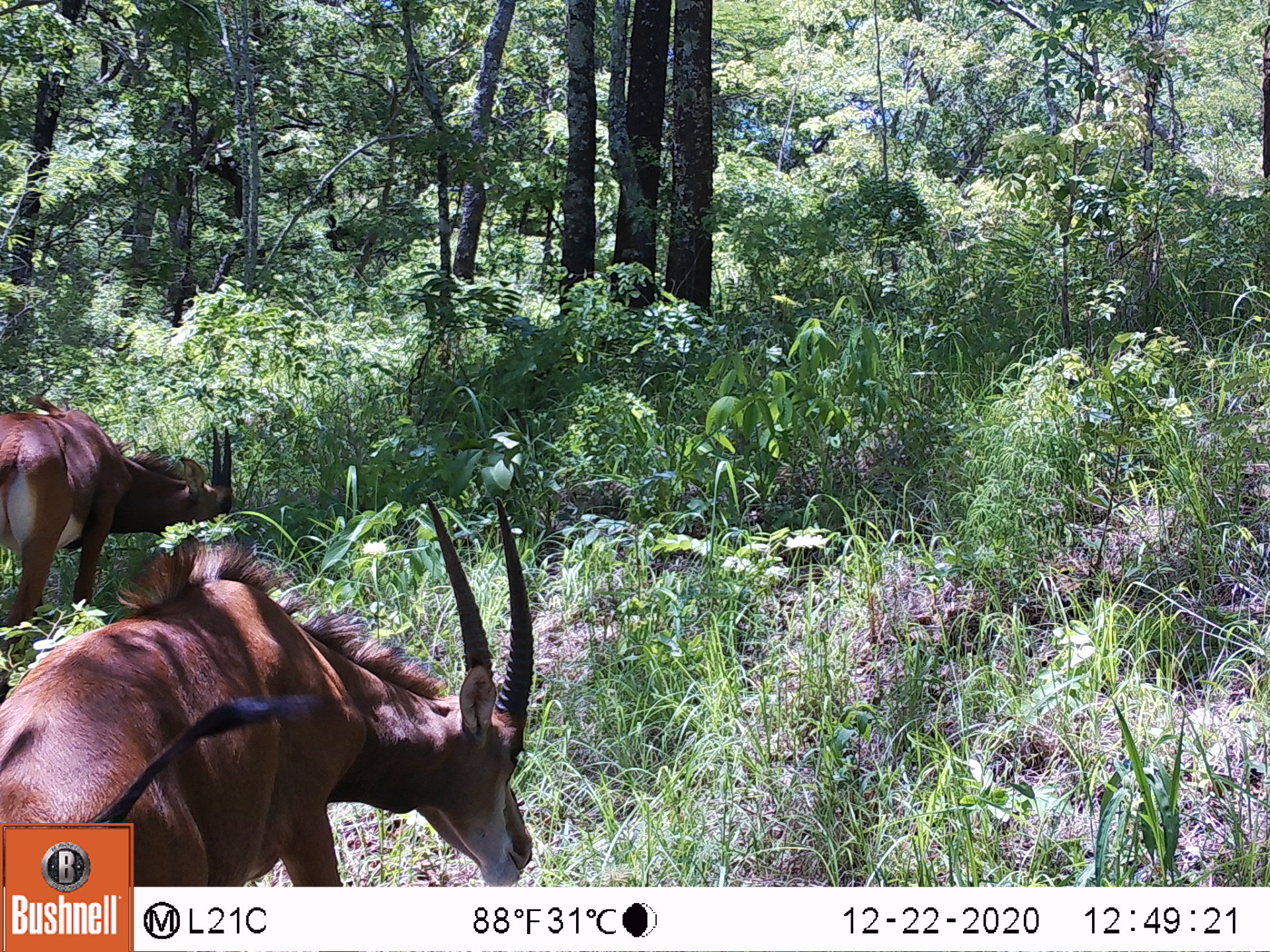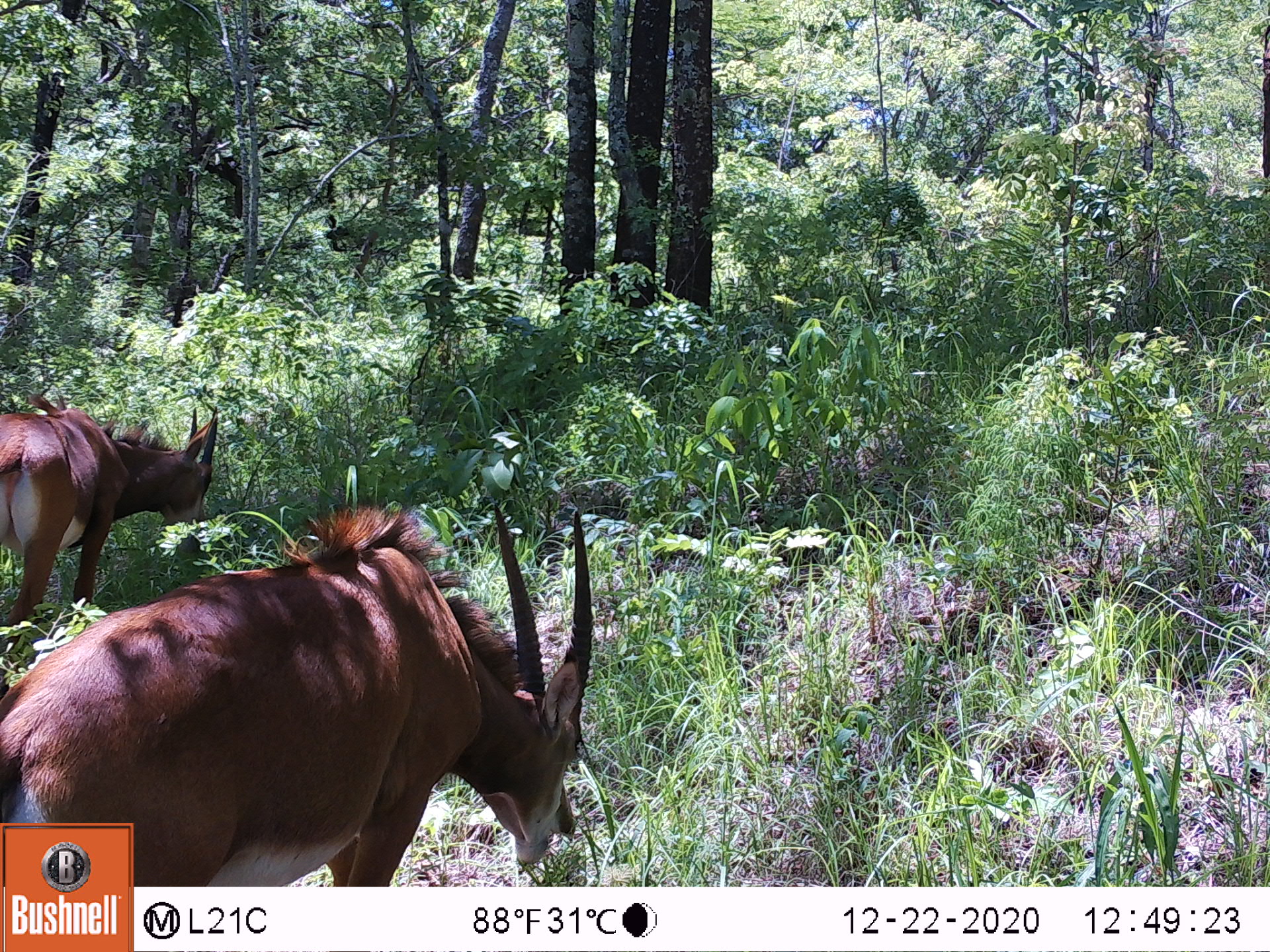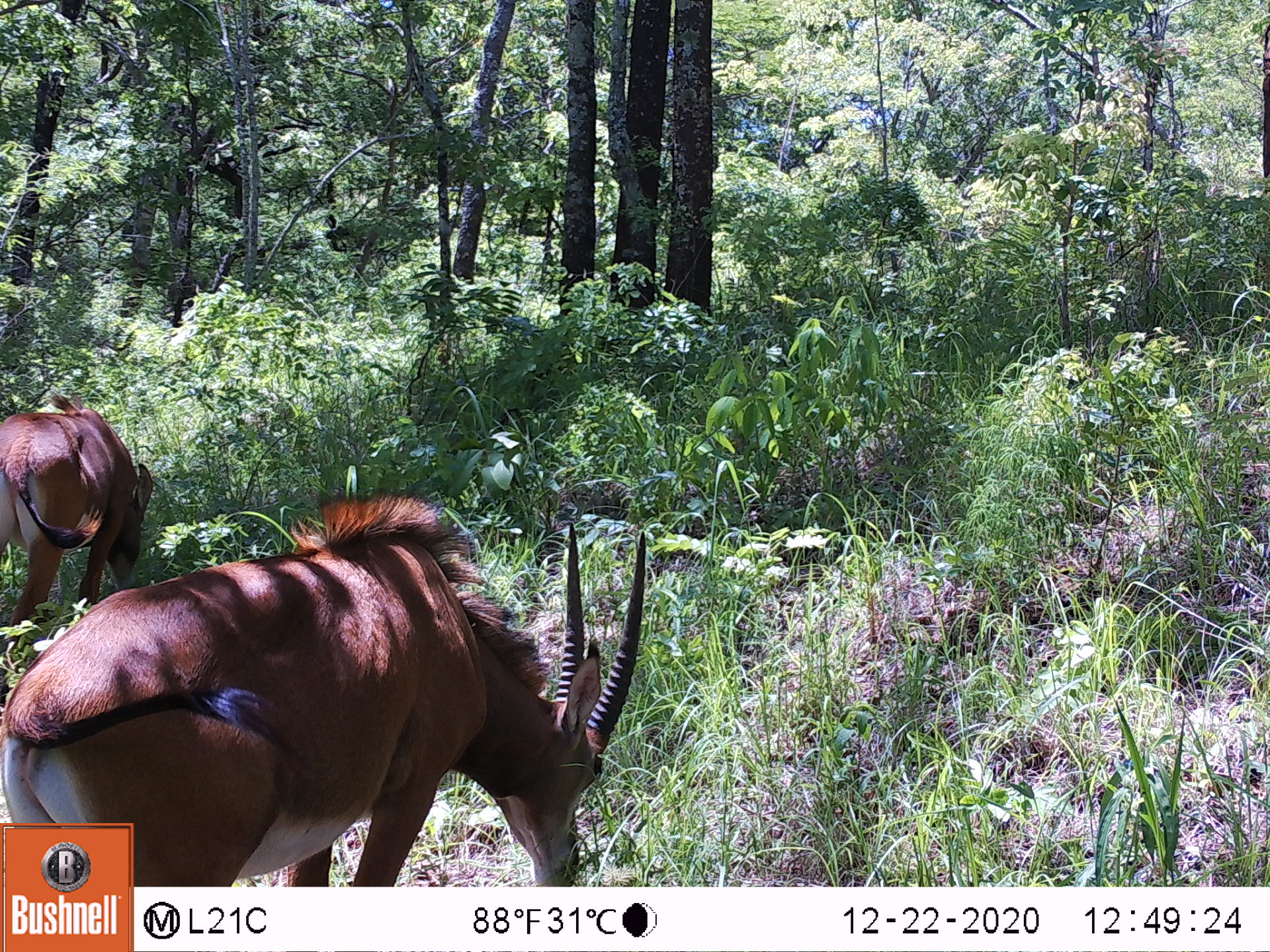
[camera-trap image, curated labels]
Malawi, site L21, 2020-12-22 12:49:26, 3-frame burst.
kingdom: Animalia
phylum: Chordata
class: Mammalia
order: Artiodactyla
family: Bovidae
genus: Hippotragus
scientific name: Hippotragus niger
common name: sable antelope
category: sable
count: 2